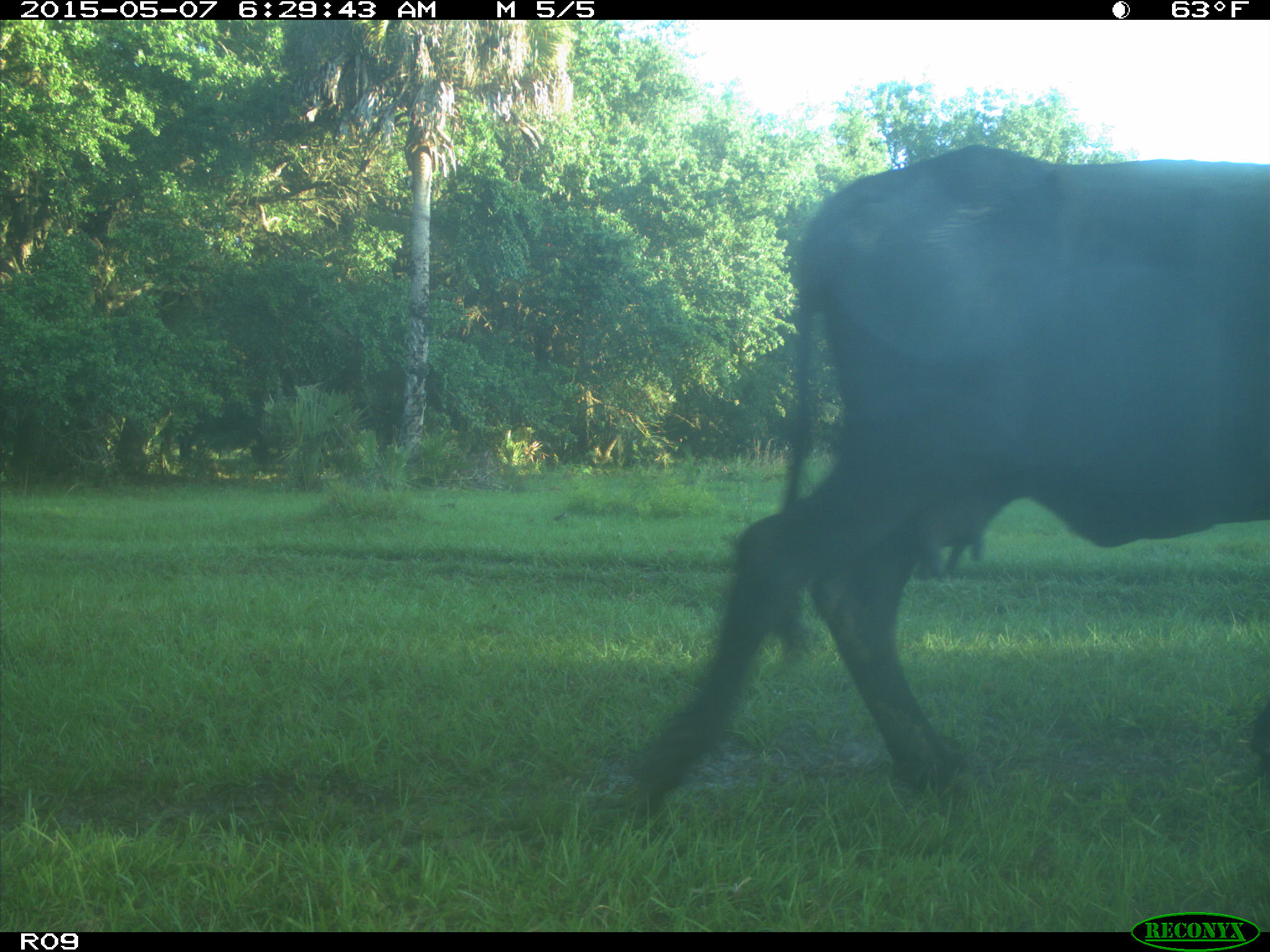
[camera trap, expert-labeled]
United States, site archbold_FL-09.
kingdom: Animalia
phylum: Chordata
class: Mammalia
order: Artiodactyla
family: Bovidae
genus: Bos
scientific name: Bos taurus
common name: domestic cow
Bos taurus (domestic cow).